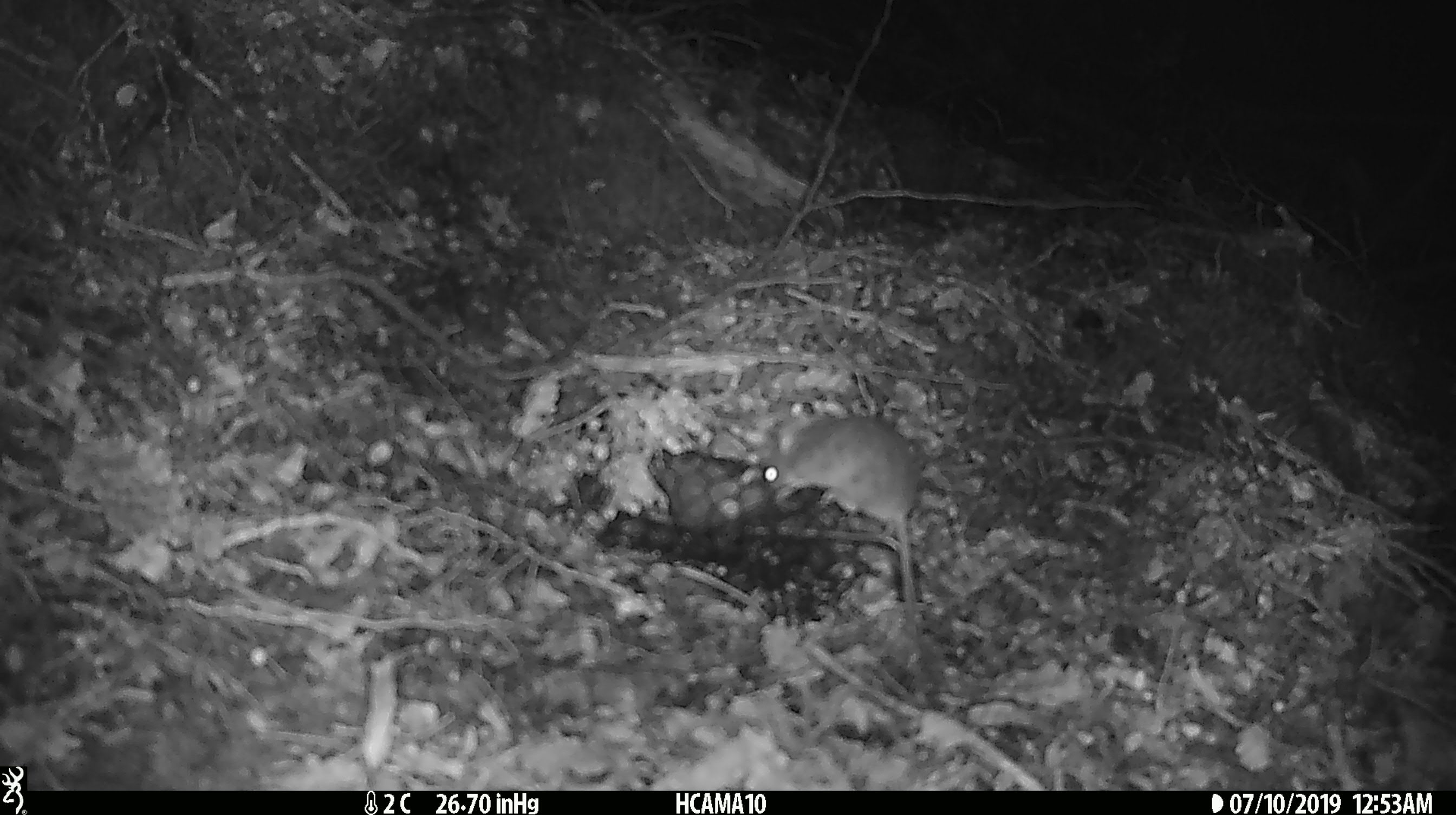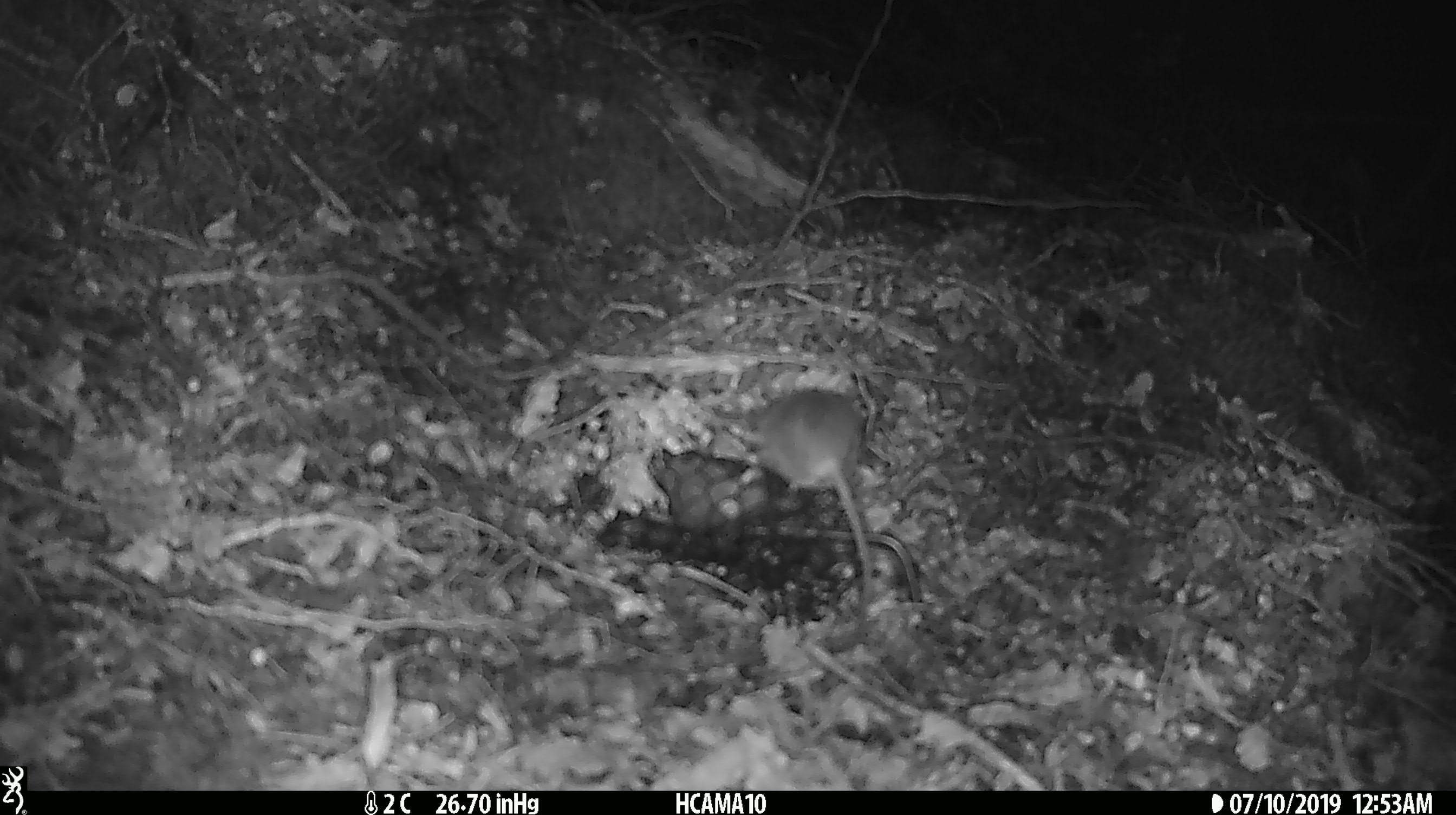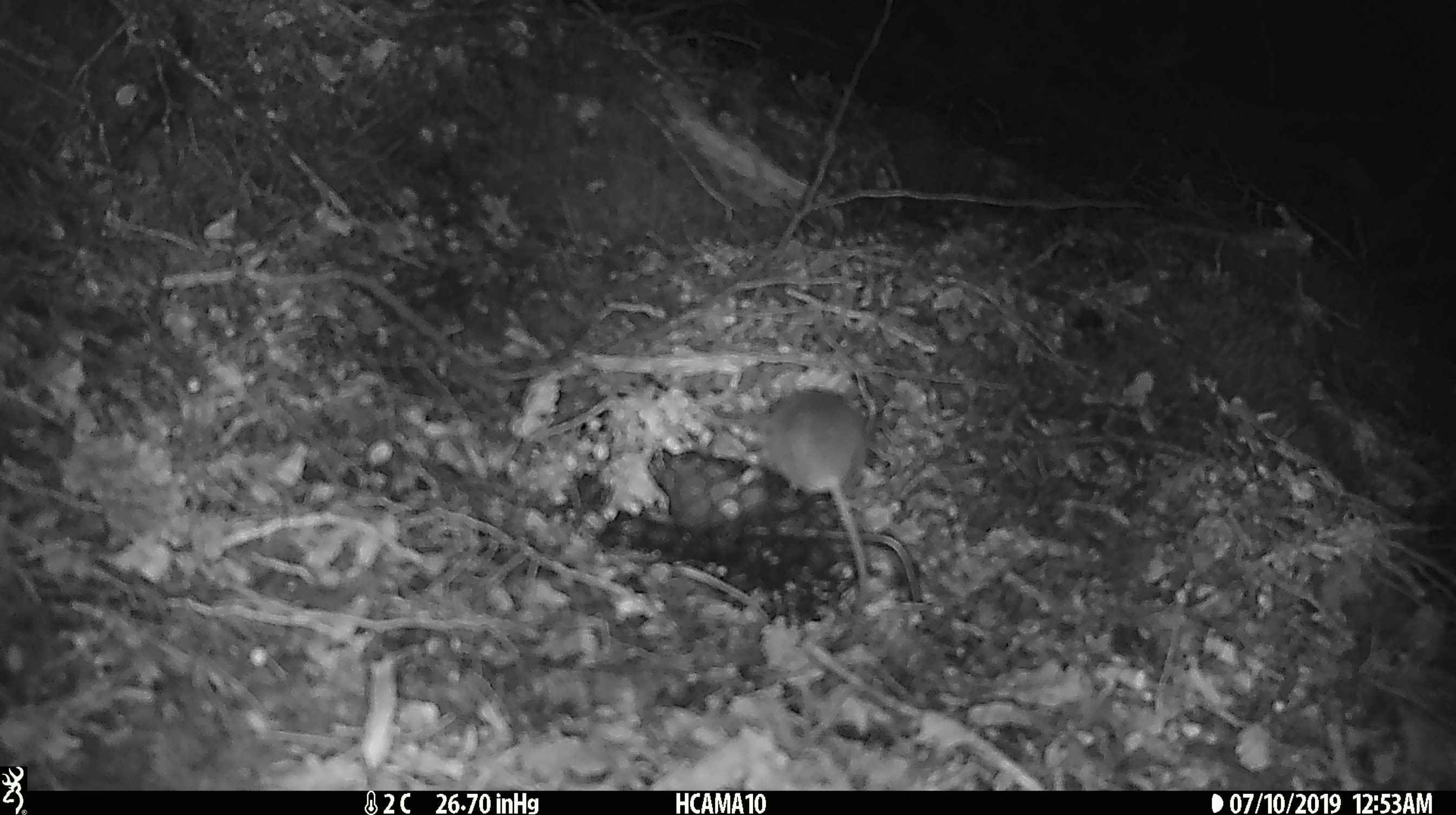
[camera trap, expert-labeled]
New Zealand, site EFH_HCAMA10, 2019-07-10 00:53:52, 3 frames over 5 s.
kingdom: Animalia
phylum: Chordata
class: Mammalia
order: Rodentia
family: Muridae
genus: Mus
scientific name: Mus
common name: mouse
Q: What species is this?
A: Mouse (Mus).